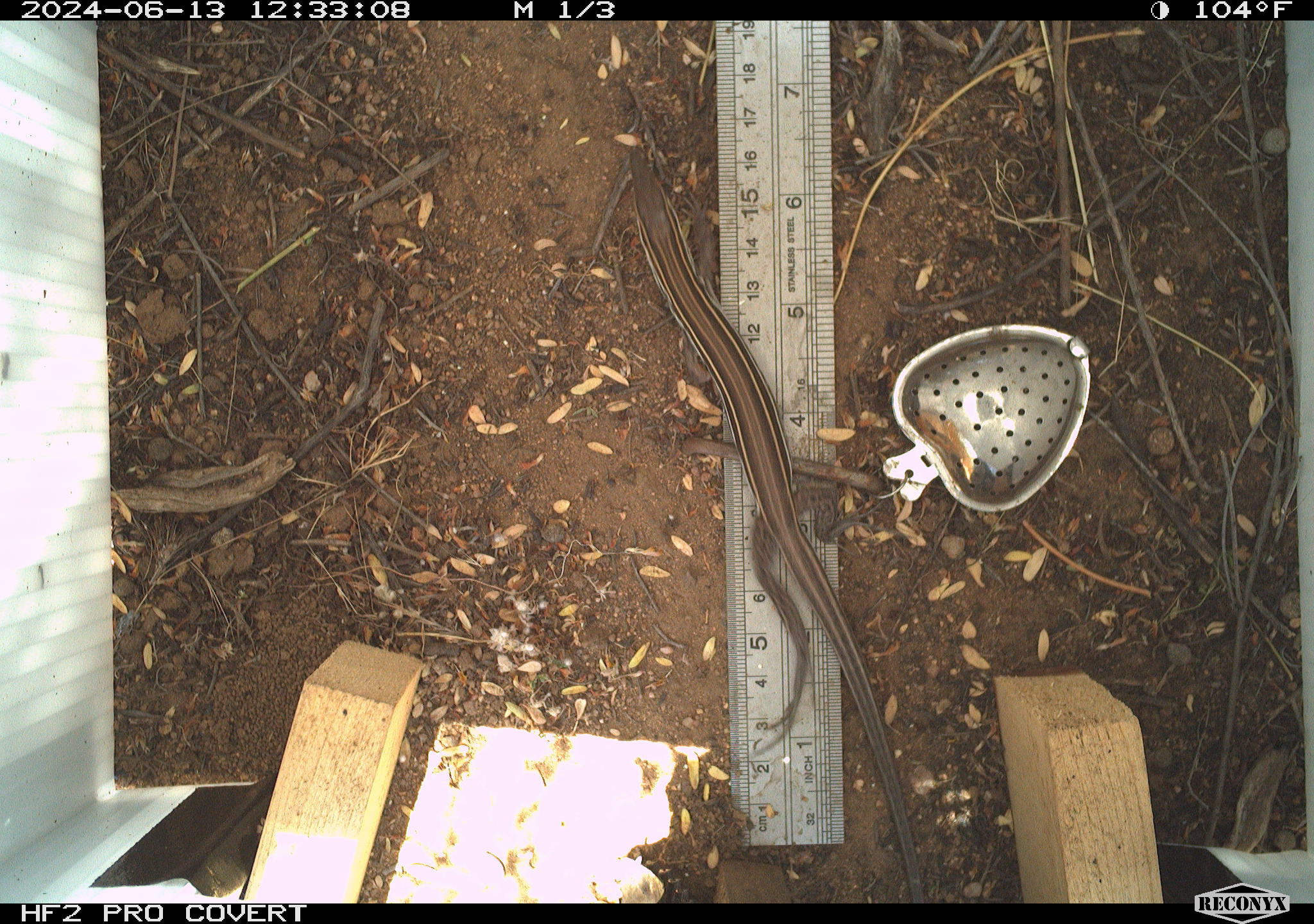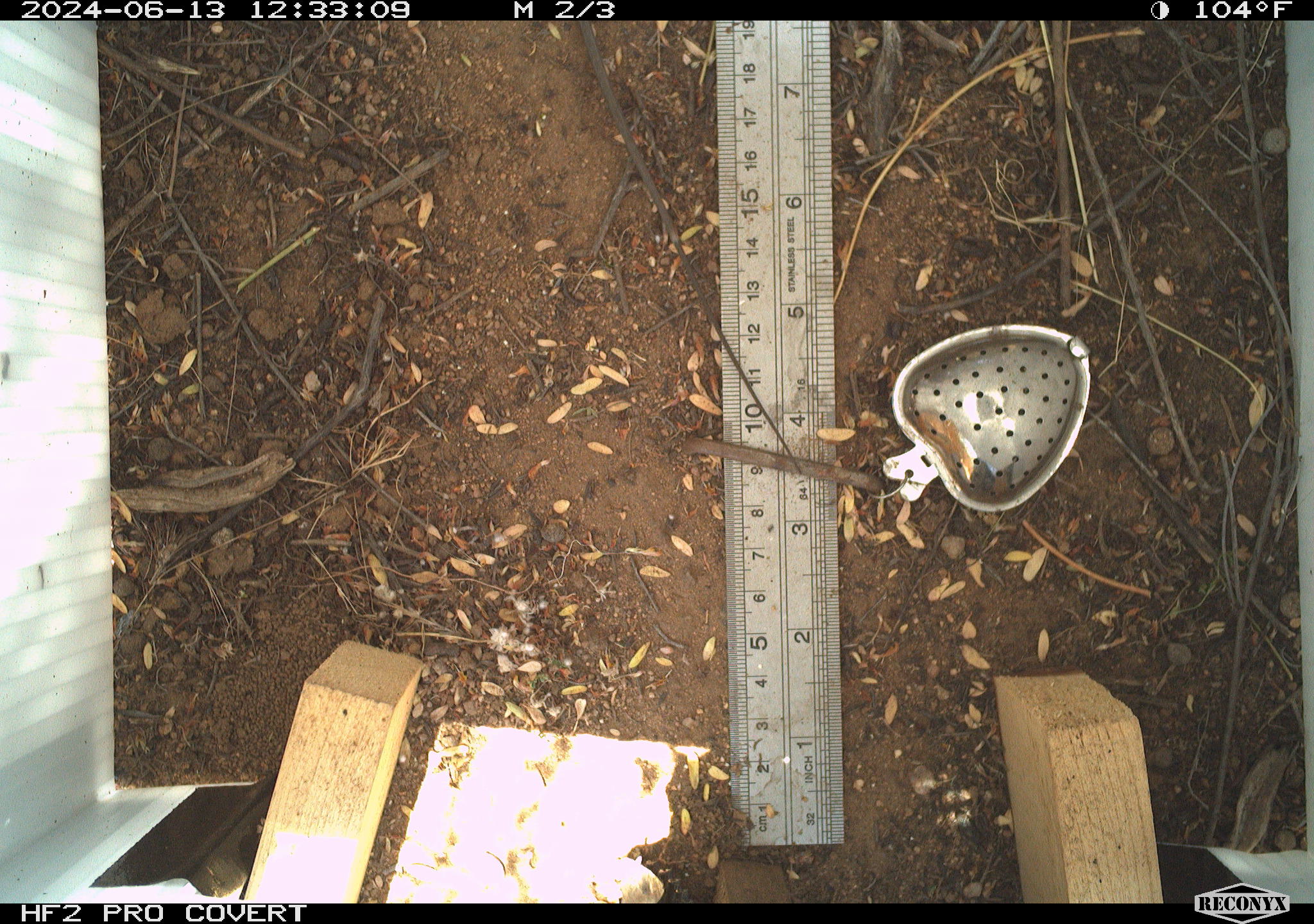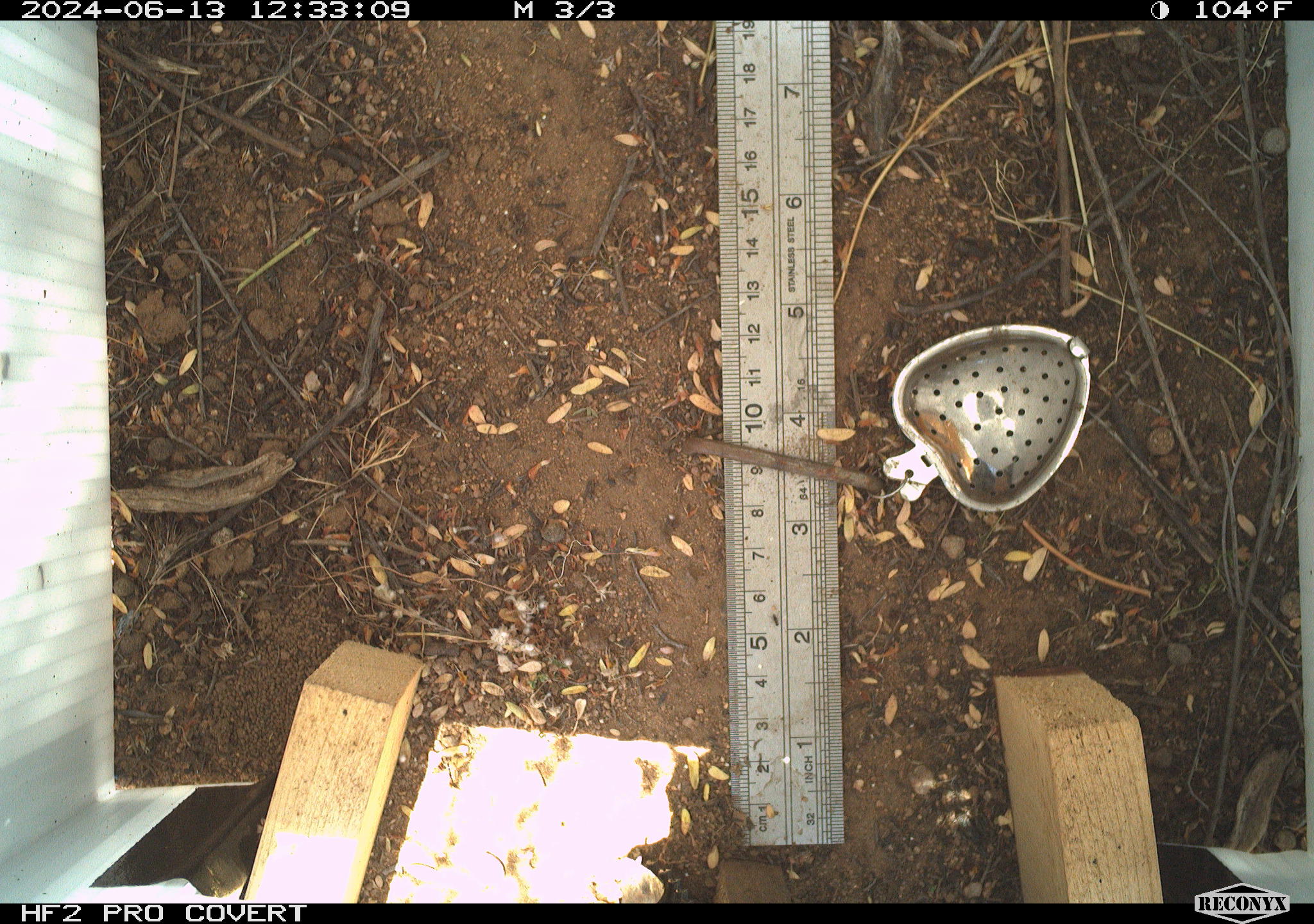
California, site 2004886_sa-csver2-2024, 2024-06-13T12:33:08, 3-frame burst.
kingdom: Animalia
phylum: Chordata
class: Reptilia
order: Squamata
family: Scincidae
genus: Plestiodon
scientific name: Plestiodon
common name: blue-tailed skinks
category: plestiodon species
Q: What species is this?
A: Plestiodon species (blue-tailed skinks) (Plestiodon).